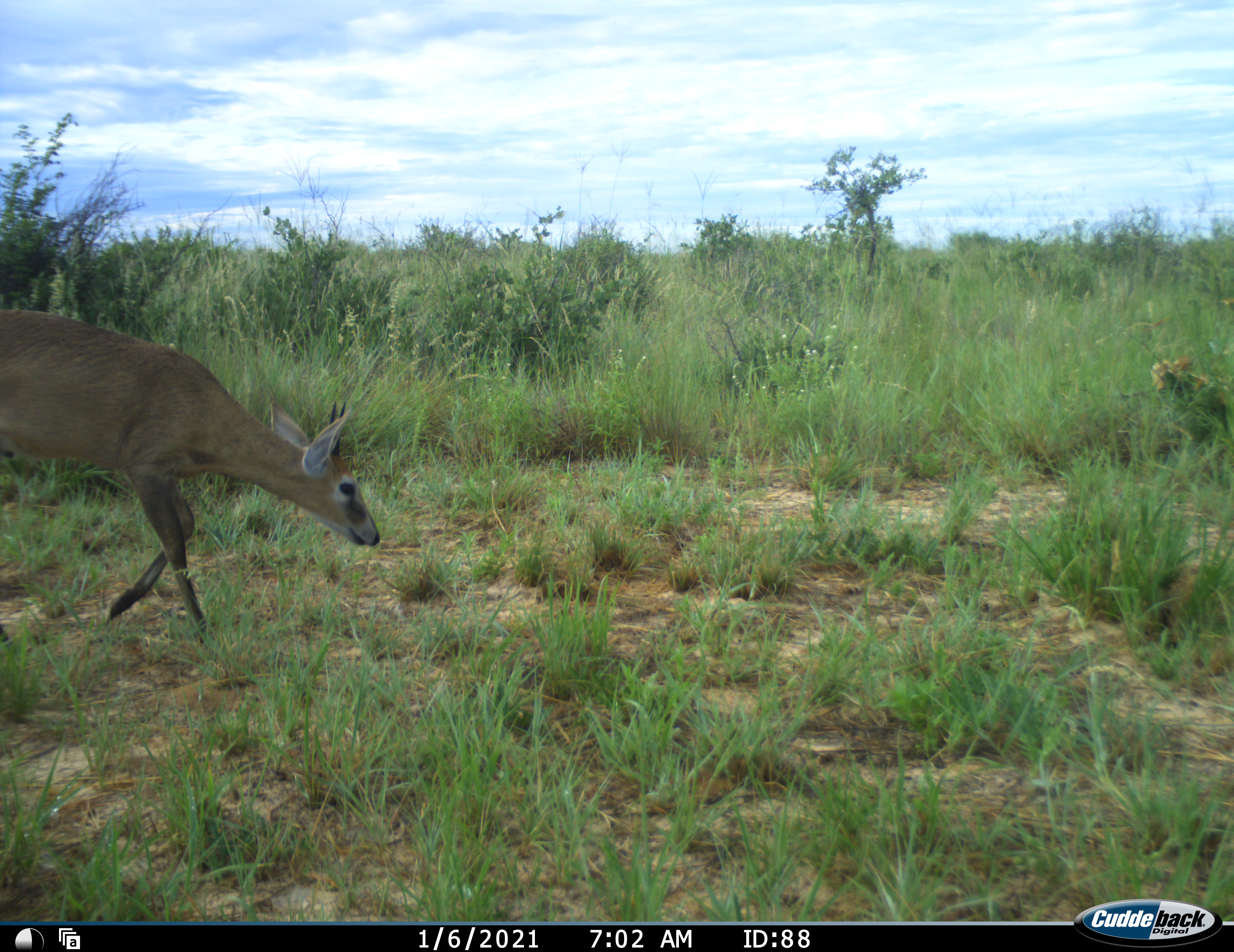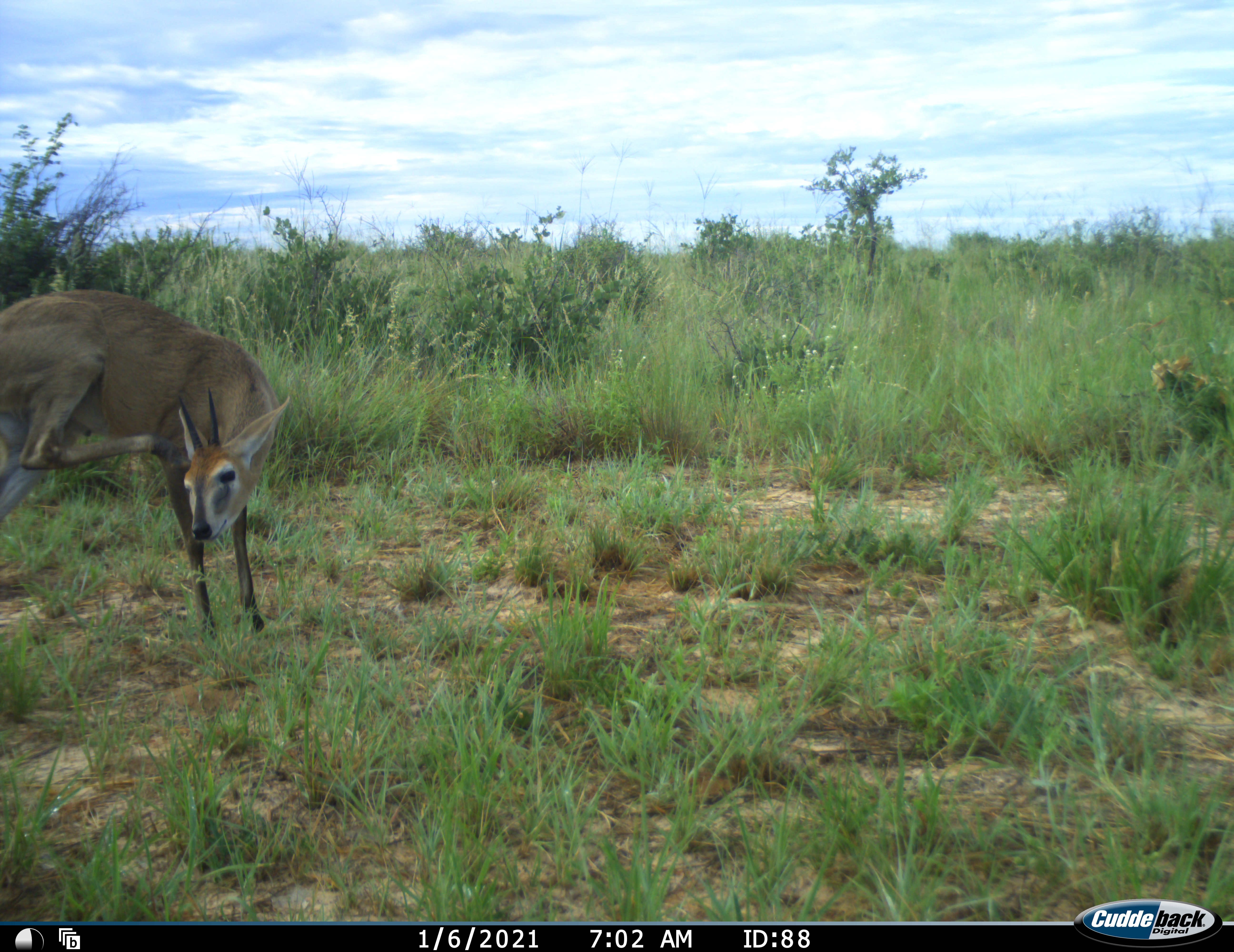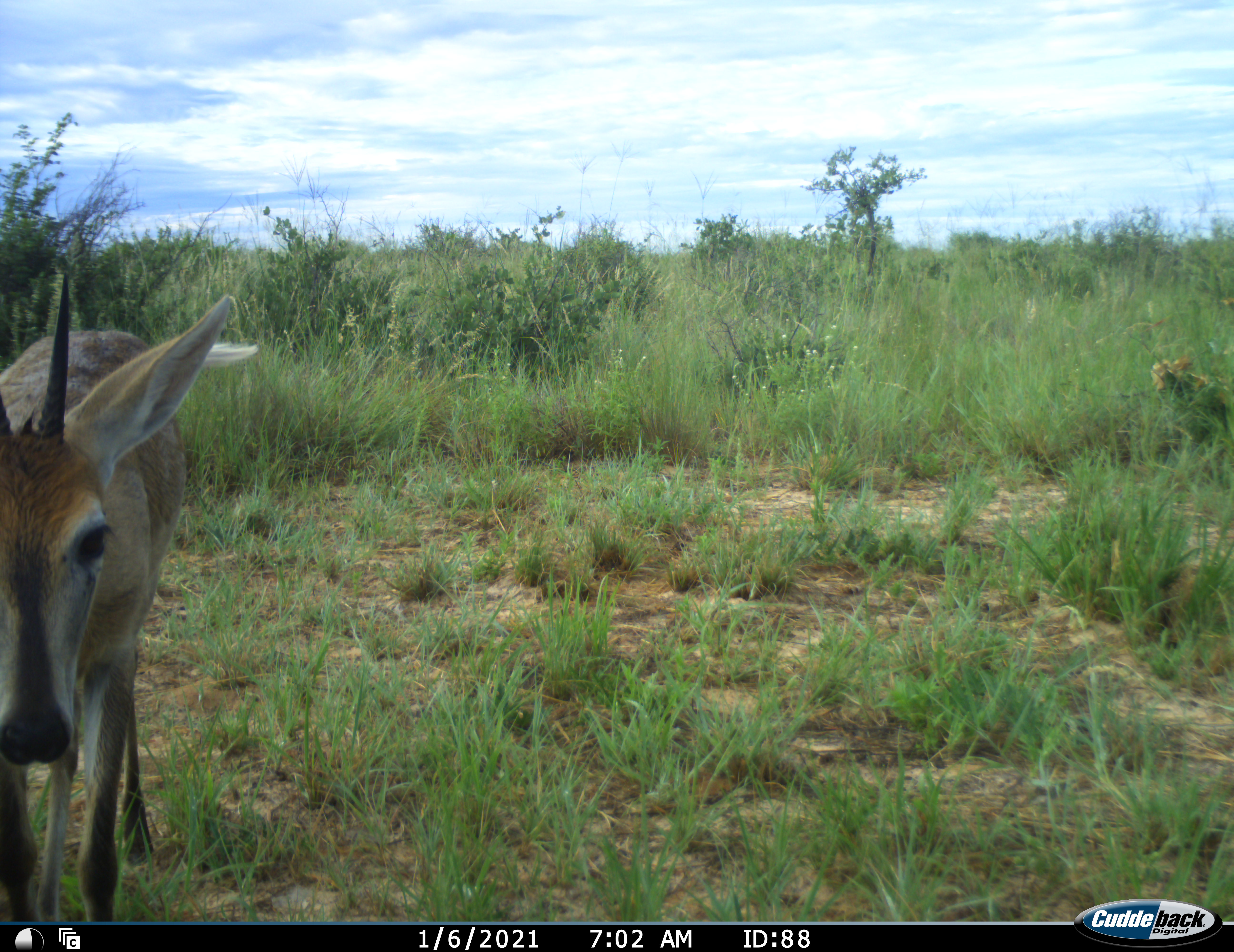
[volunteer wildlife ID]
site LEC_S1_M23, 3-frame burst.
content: unidentified animal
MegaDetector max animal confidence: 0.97